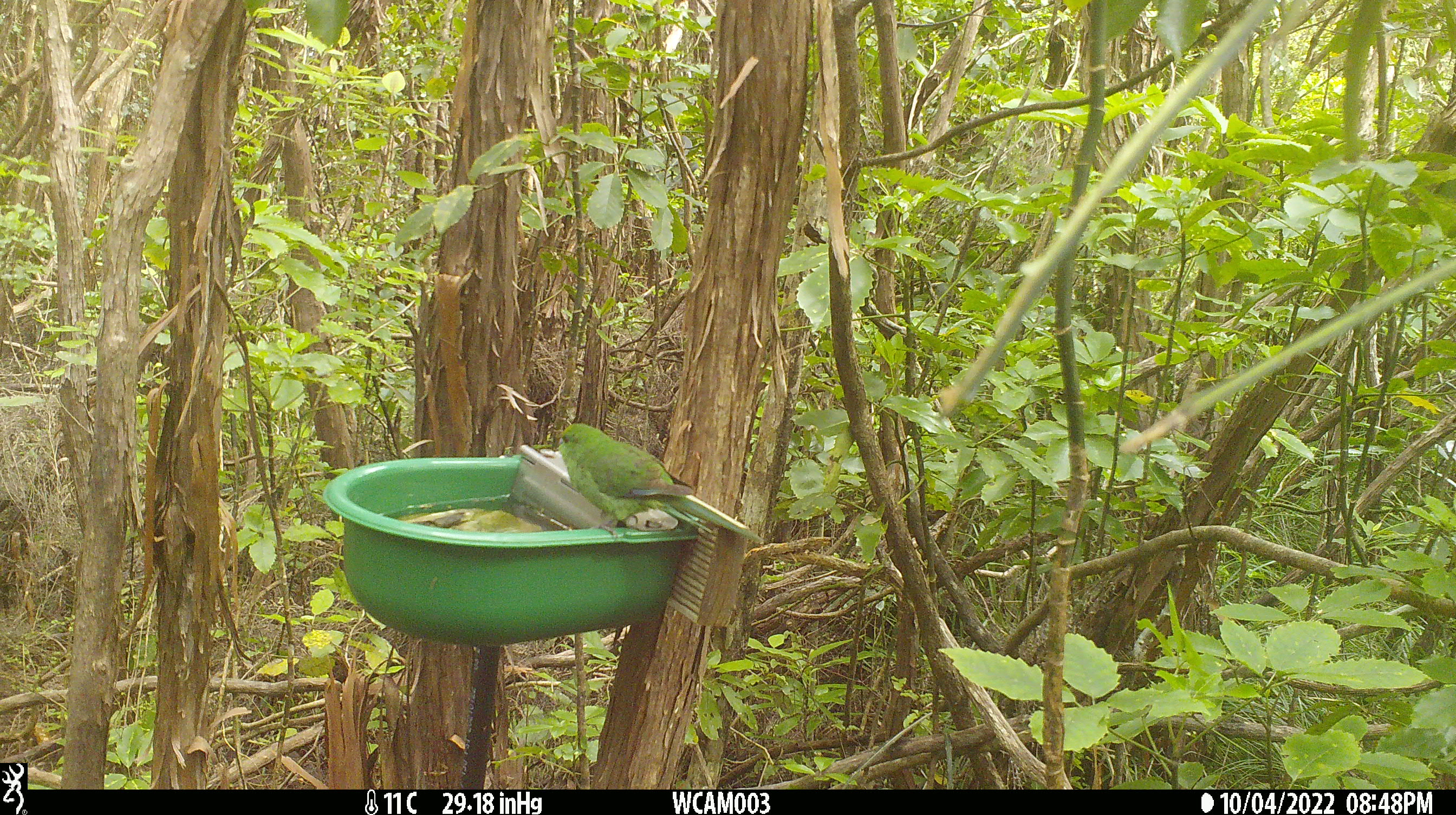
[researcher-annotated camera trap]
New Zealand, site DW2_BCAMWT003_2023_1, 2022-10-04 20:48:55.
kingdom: Animalia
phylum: Chordata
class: Aves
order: Psittaciformes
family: Psittaculidae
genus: Cyanoramphus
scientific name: Cyanoramphus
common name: parakeet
Parakeet (Cyanoramphus).